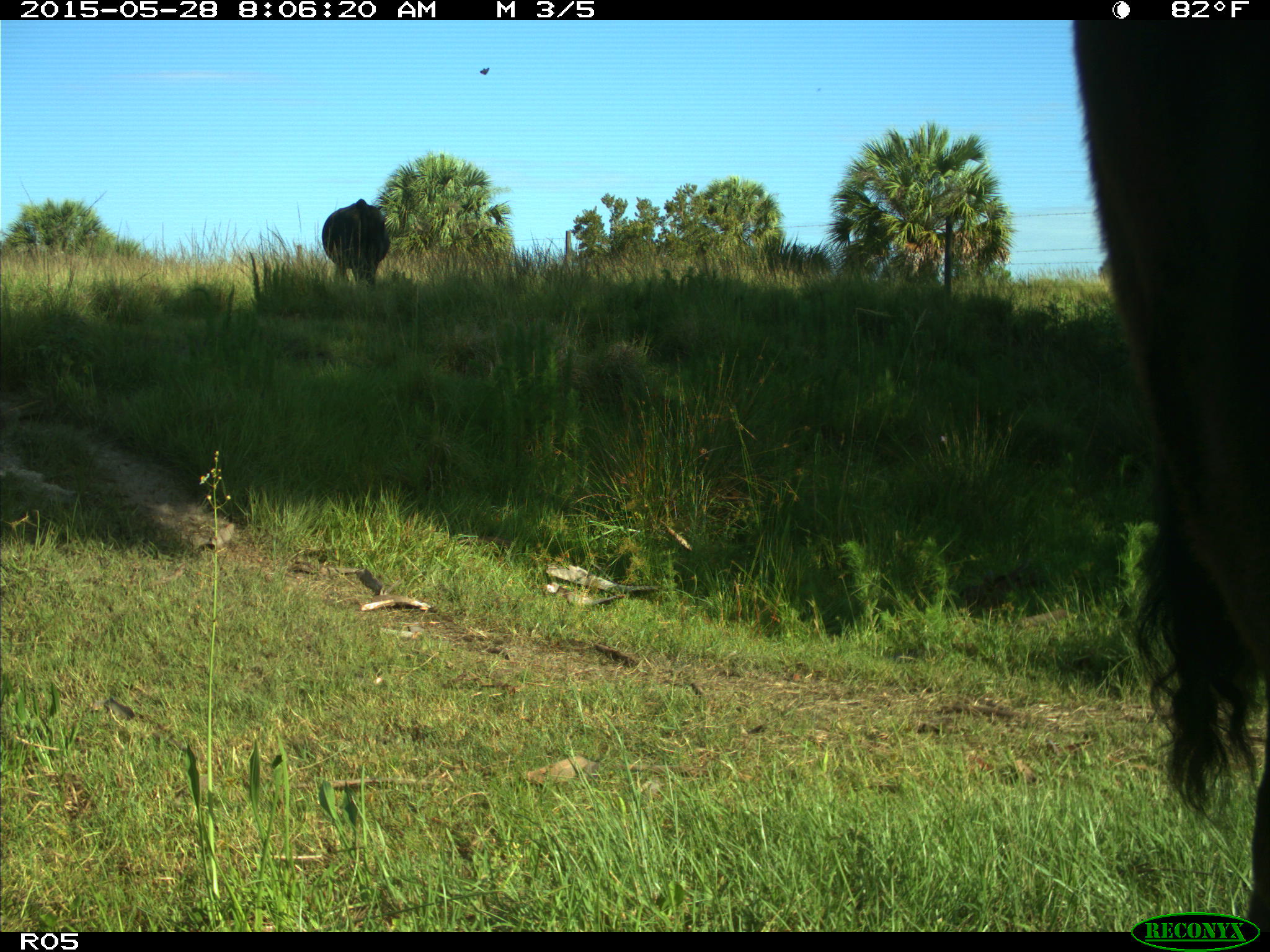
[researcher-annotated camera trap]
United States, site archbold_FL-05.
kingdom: Animalia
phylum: Chordata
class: Mammalia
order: Artiodactyla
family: Bovidae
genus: Bos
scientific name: Bos taurus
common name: domestic cow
Bos taurus (domestic cow).